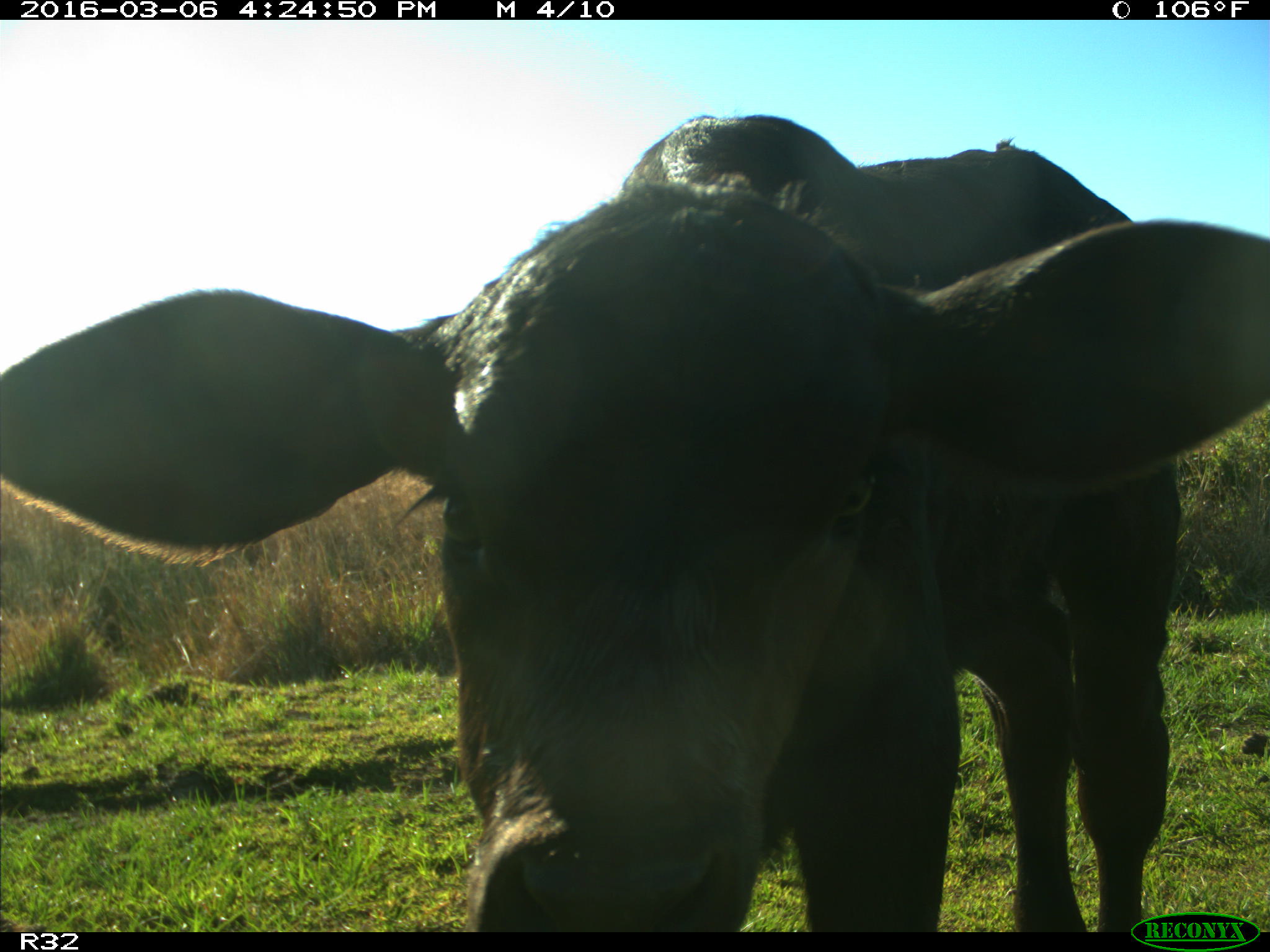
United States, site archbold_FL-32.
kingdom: Animalia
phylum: Chordata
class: Mammalia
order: Artiodactyla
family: Bovidae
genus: Bos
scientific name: Bos taurus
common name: domestic cow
Bos taurus (domestic cow).